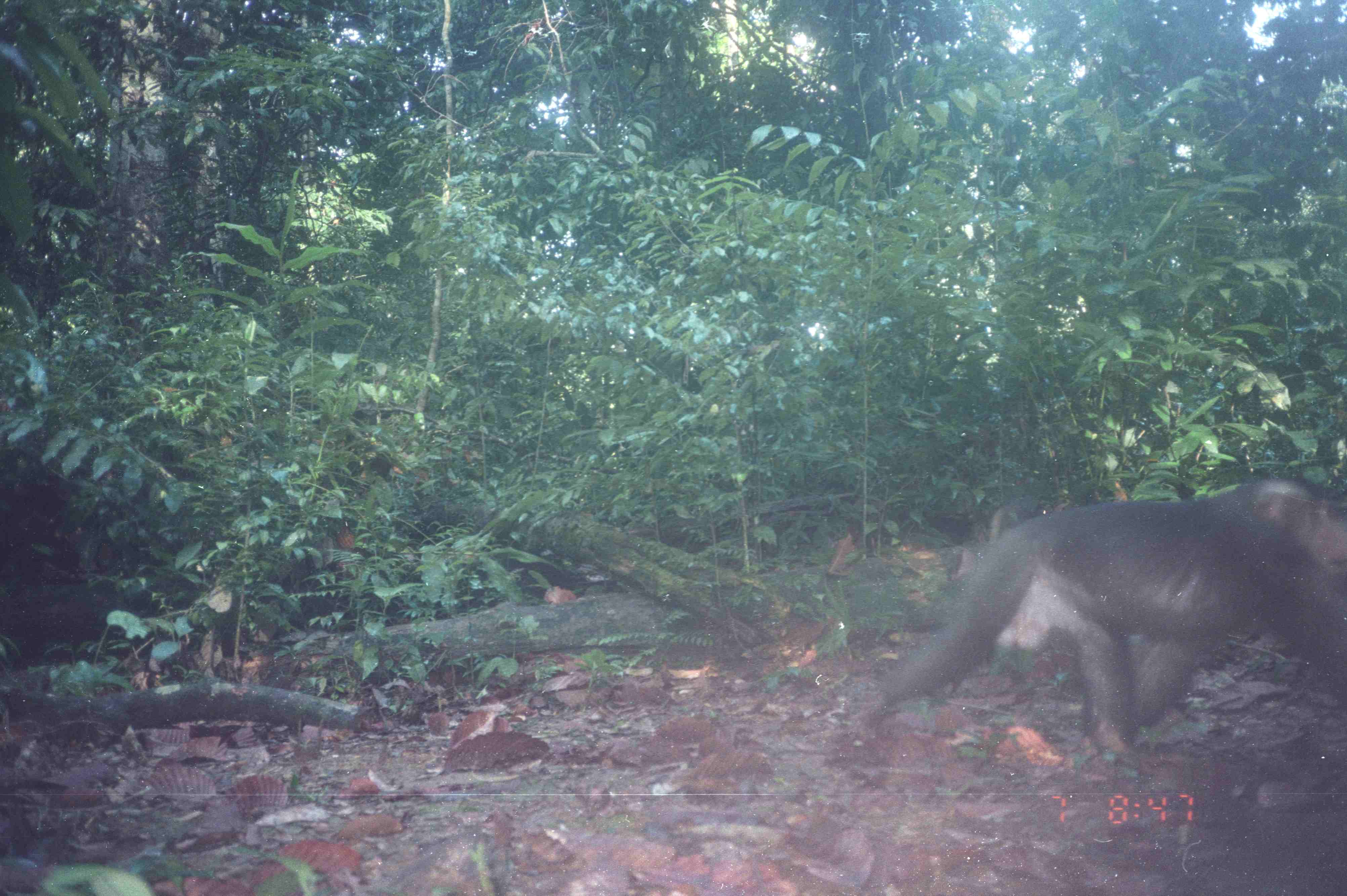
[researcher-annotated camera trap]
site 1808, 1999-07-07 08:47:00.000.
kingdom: Animalia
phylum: Chordata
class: Mammalia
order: Primates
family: Cercopithecidae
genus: Macaca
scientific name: Macaca nemestrina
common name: southern pig-tailed macaque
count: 1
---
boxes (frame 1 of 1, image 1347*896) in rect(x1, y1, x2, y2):
macaca nemestrina: rect(882, 476, 1346, 776)